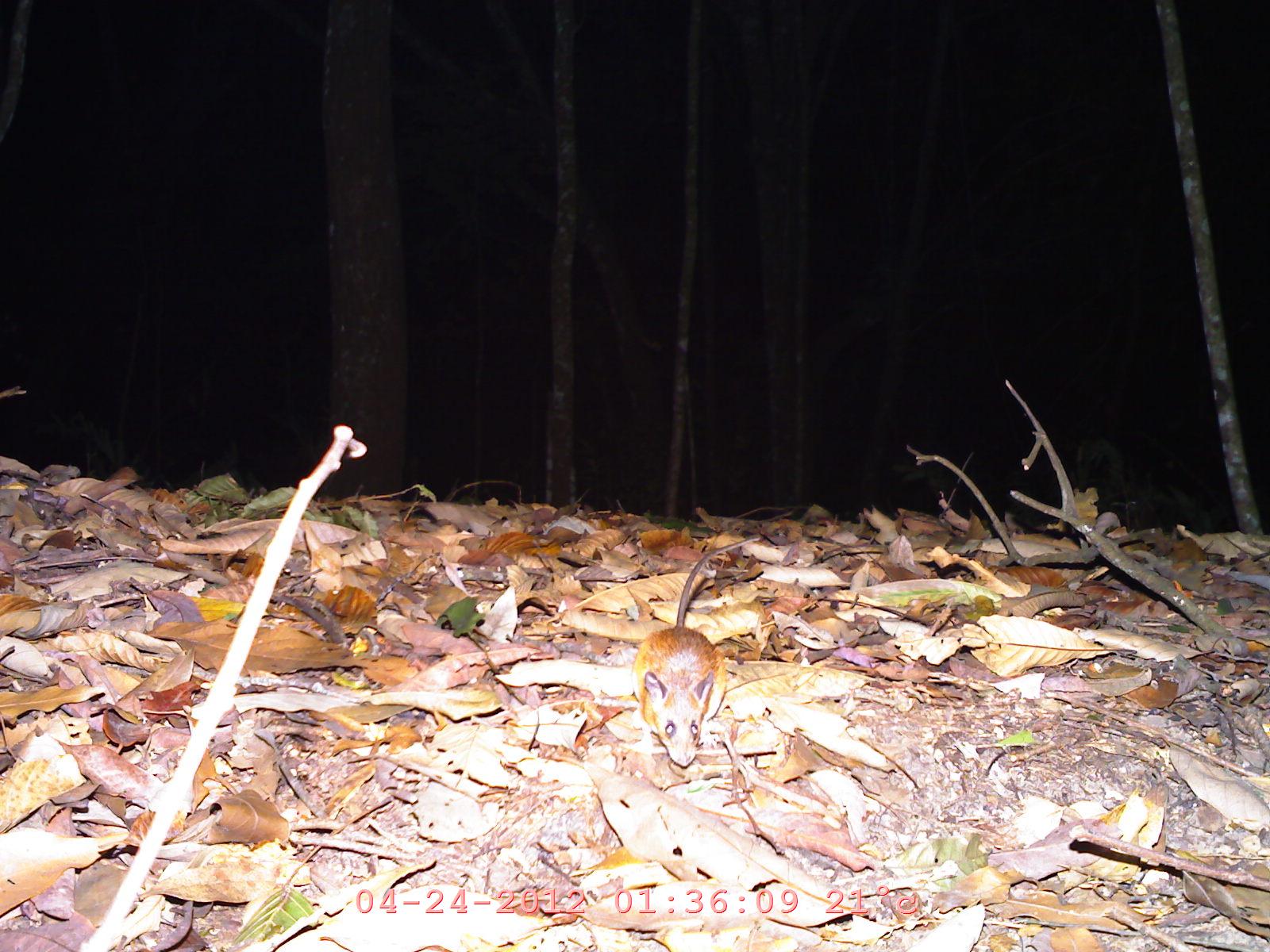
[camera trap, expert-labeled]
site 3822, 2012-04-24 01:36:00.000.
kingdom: Animalia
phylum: Chordata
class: Mammalia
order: Rodentia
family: Muridae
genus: Rattus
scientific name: Rattus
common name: rodent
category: unknown rat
Unknown rat (rodent) (Rattus), count 1.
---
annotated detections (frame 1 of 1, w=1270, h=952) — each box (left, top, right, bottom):
unknown rat: (627, 531, 761, 768)